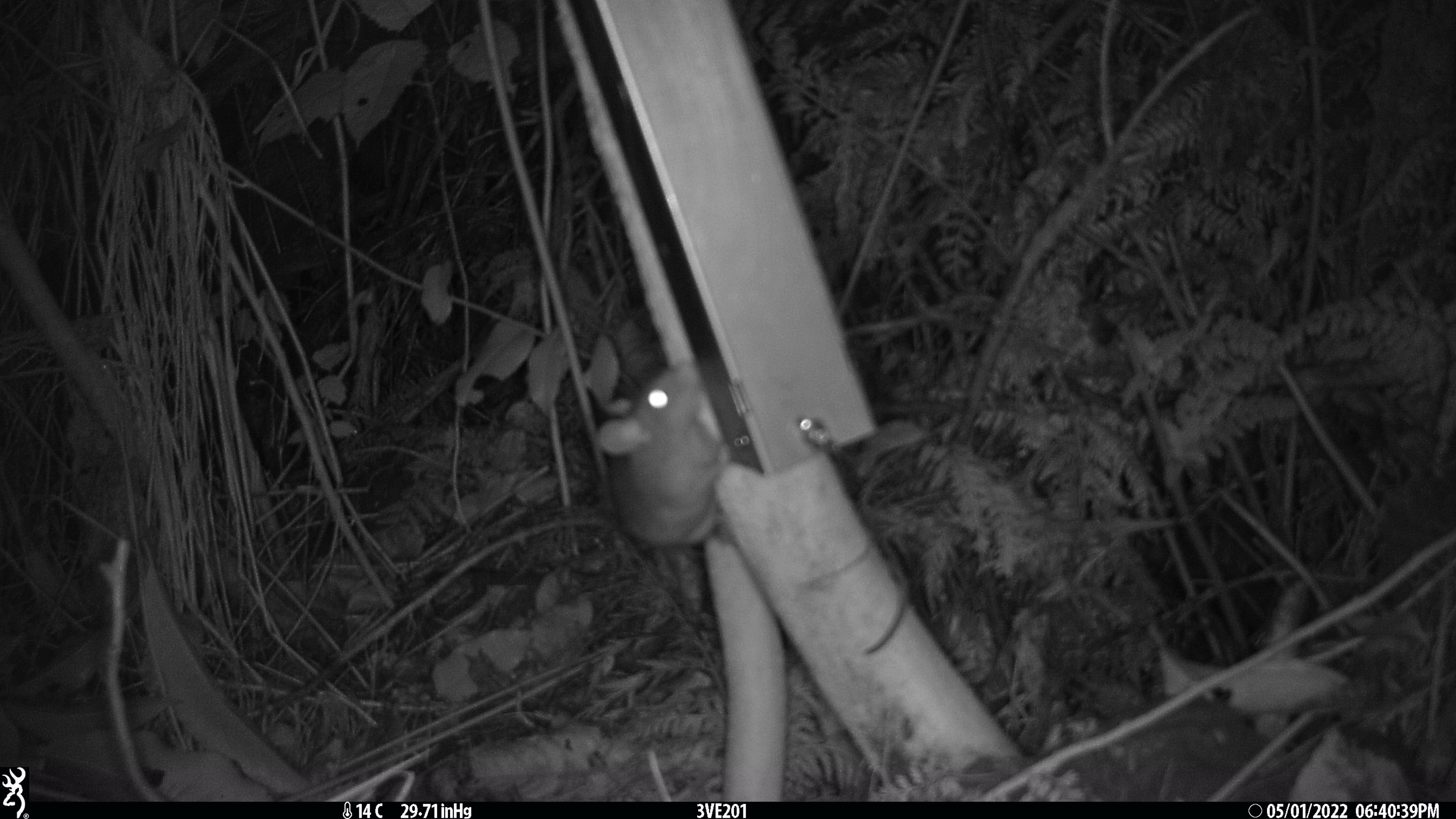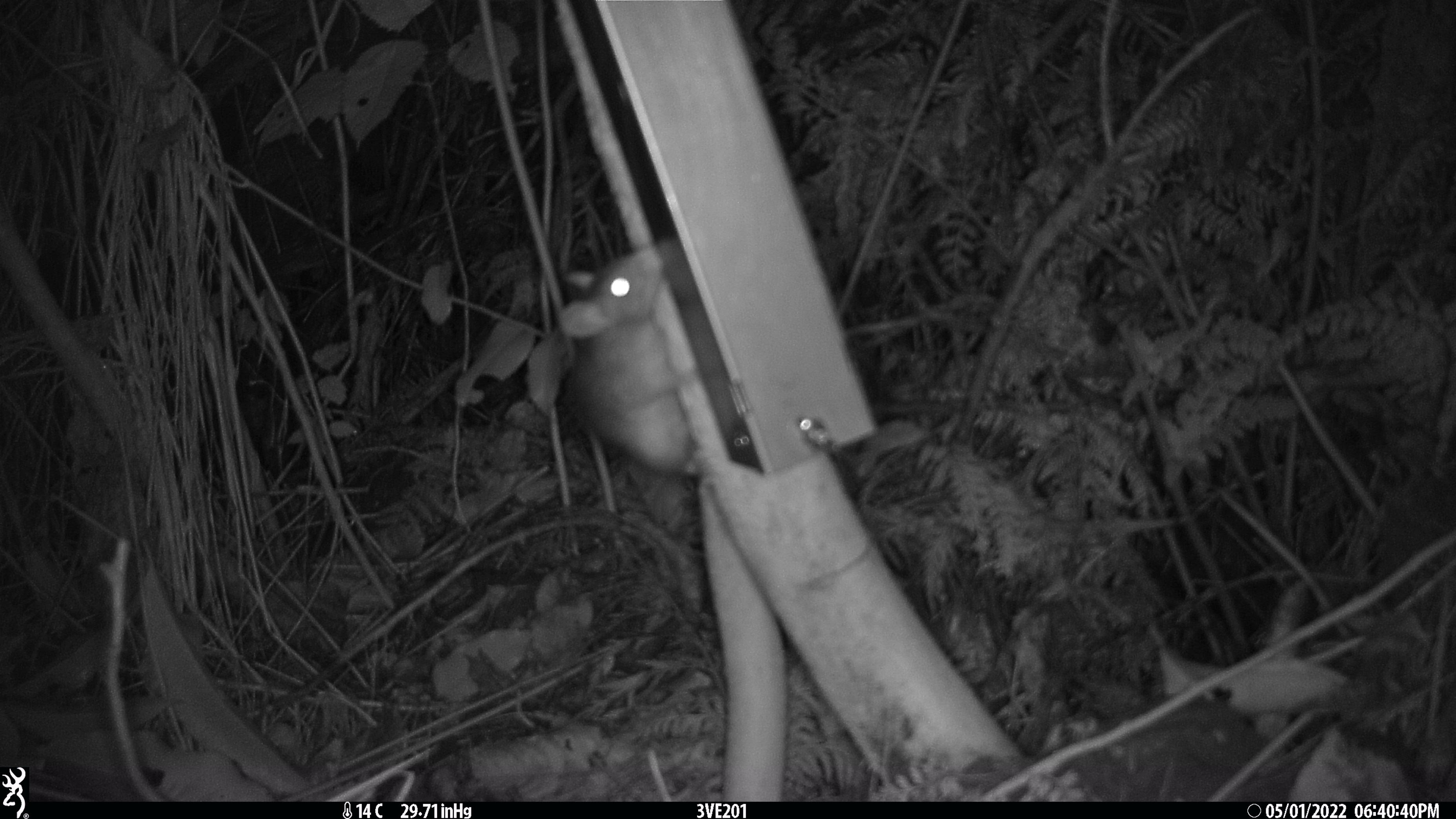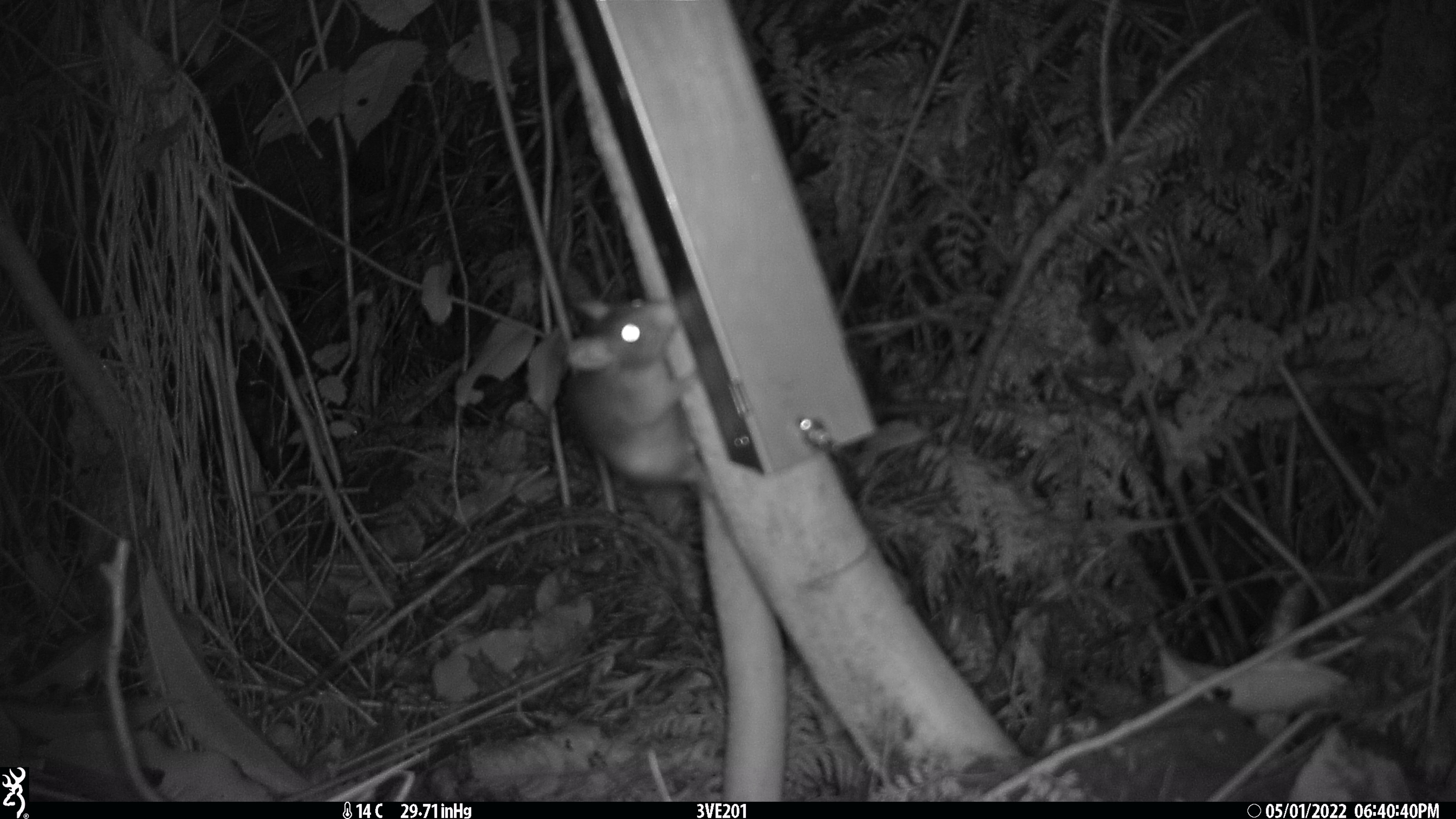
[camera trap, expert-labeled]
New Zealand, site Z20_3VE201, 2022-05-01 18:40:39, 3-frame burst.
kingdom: Animalia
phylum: Chordata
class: Mammalia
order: Rodentia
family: Muridae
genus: Rattus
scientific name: Rattus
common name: rat